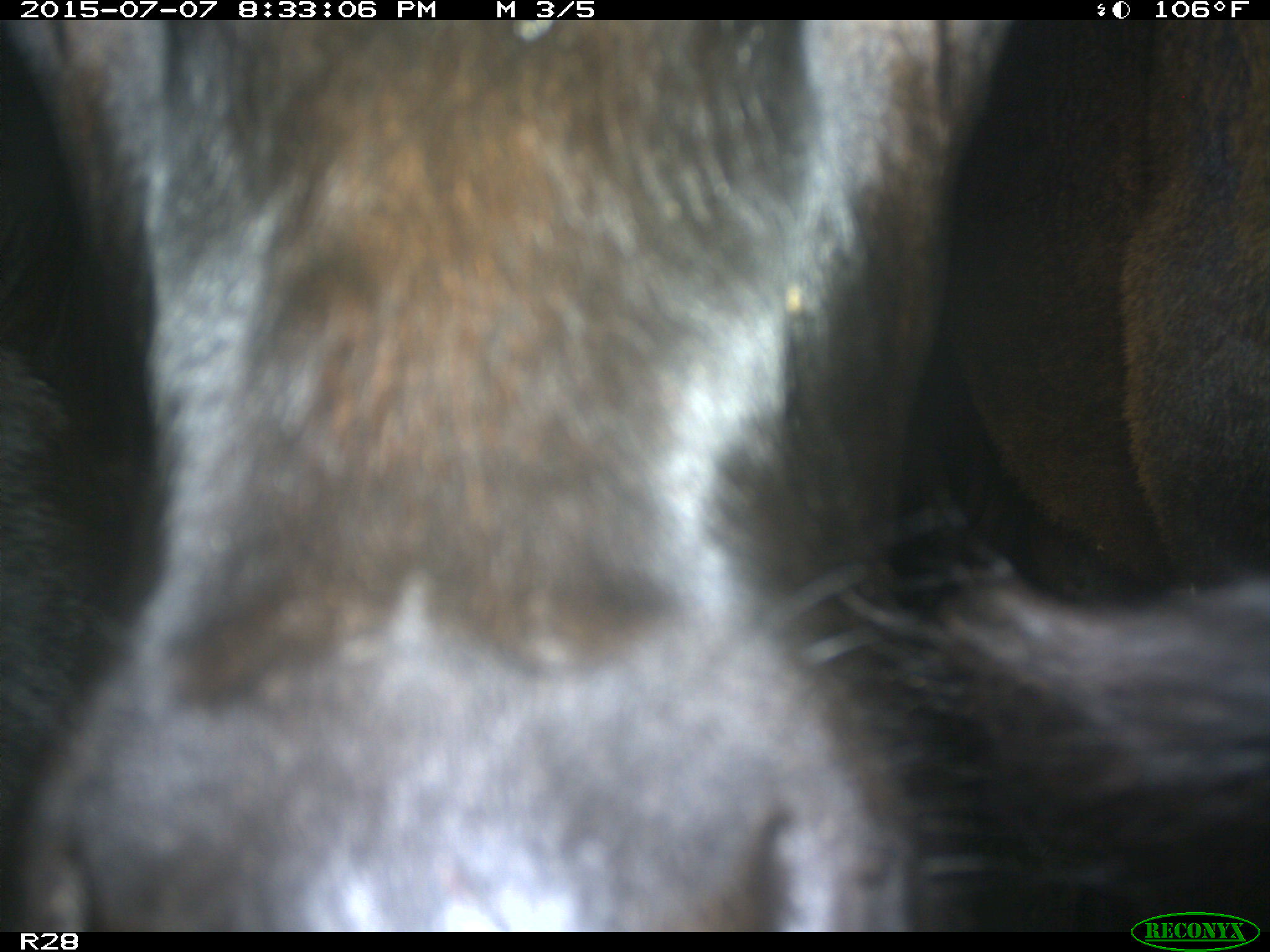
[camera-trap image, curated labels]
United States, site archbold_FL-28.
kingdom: Animalia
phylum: Chordata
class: Mammalia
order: Artiodactyla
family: Bovidae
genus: Bos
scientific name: Bos taurus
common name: domestic cow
Bos taurus (domestic cow).